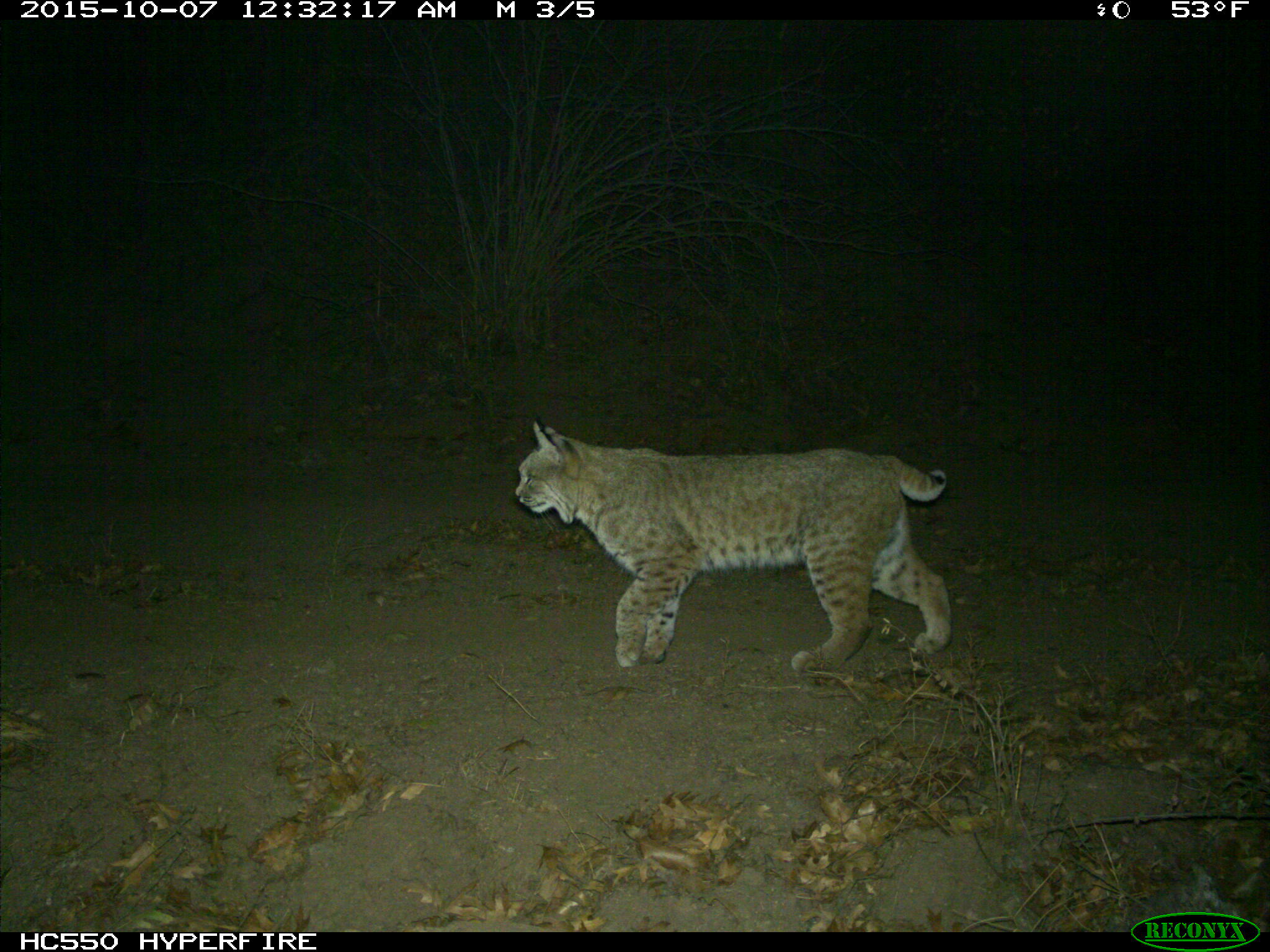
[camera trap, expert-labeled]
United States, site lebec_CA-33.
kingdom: Animalia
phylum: Chordata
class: Mammalia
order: Carnivora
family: Felidae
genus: Lynx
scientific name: Lynx rufus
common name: bobcat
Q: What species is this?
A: Lynx rufus (bobcat).